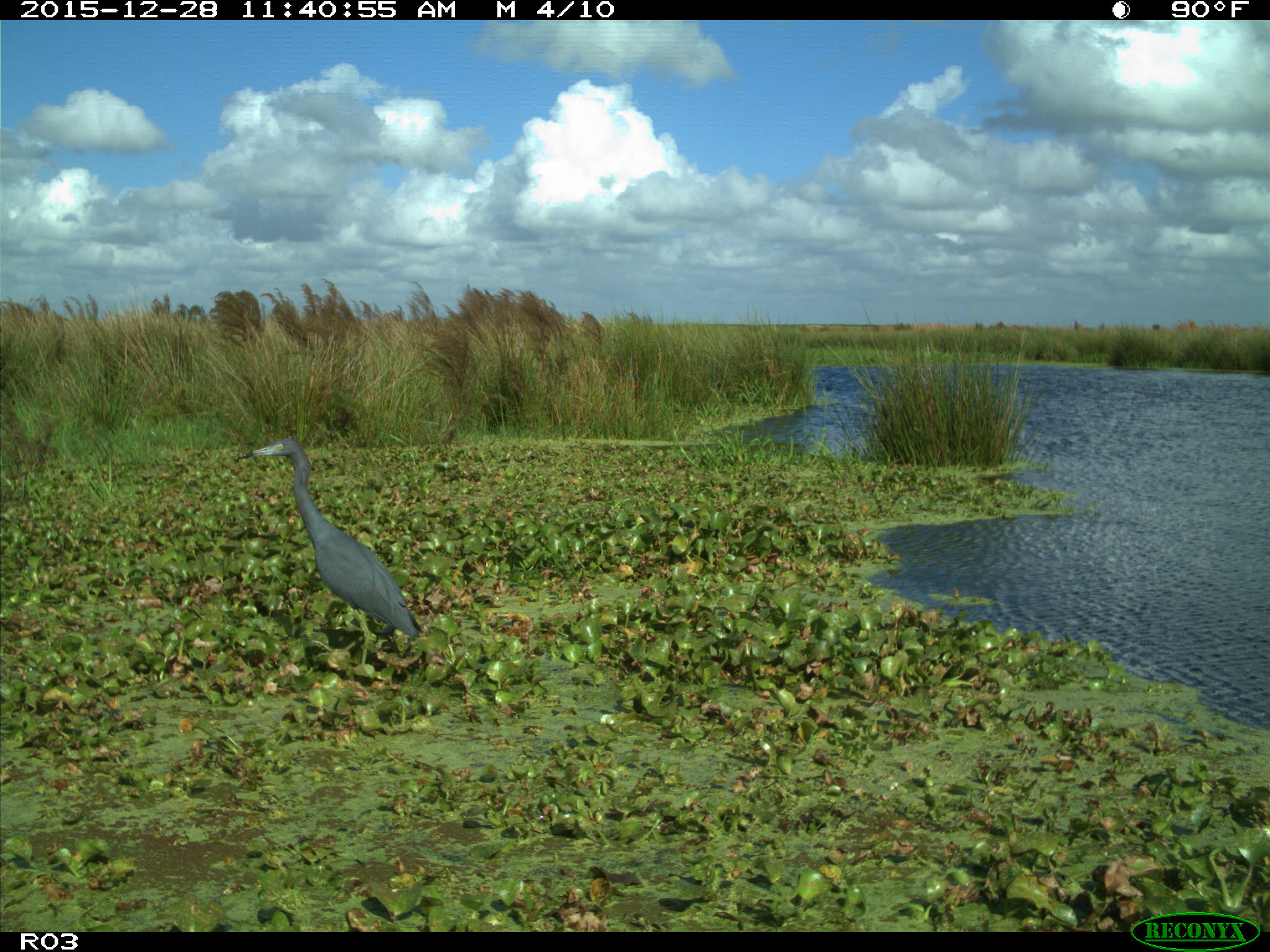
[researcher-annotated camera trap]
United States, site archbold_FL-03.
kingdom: Animalia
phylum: Chordata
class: Aves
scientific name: Aves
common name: birds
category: unidentified bird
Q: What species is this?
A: Unidentified bird (birds) (Aves).